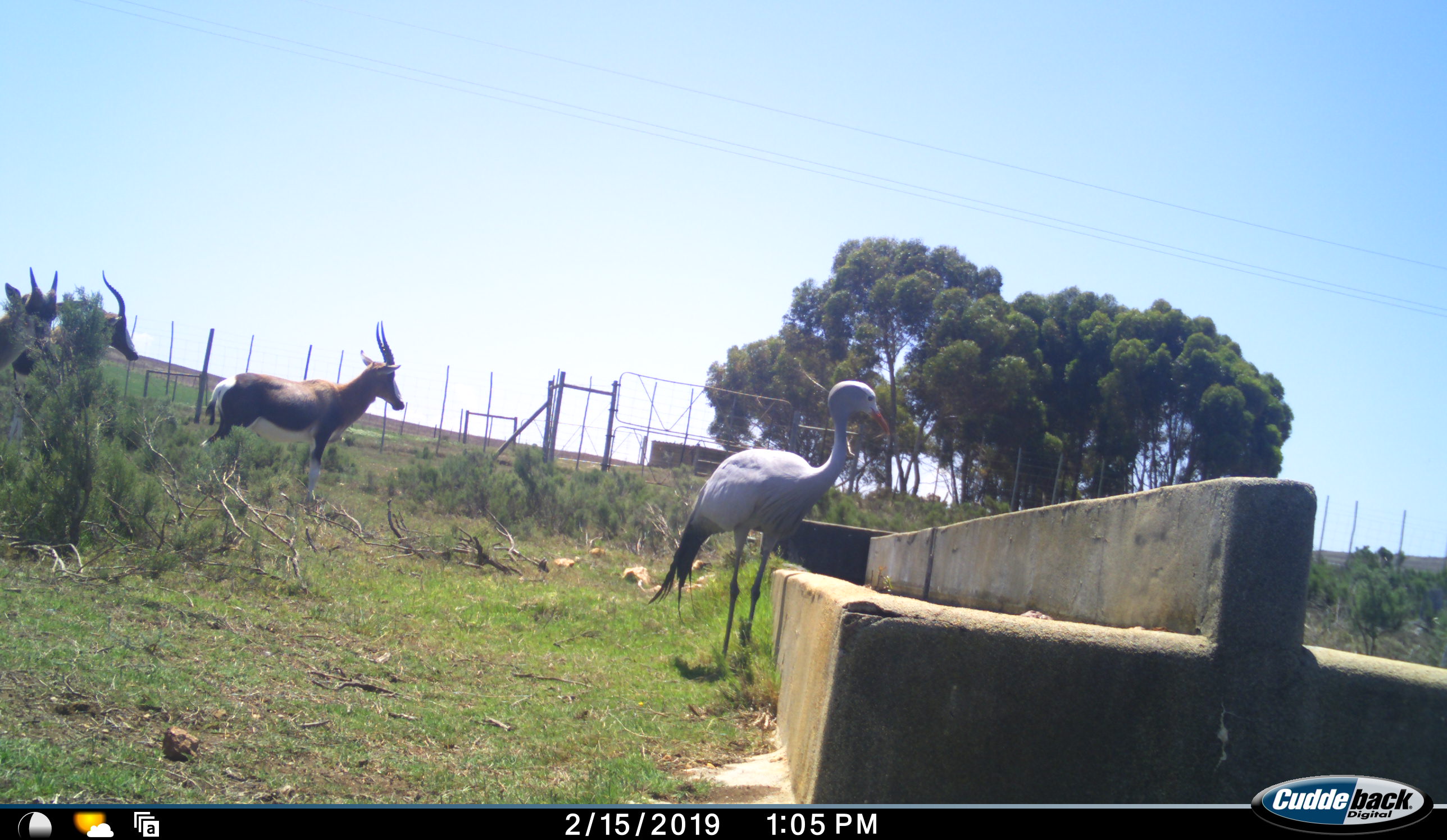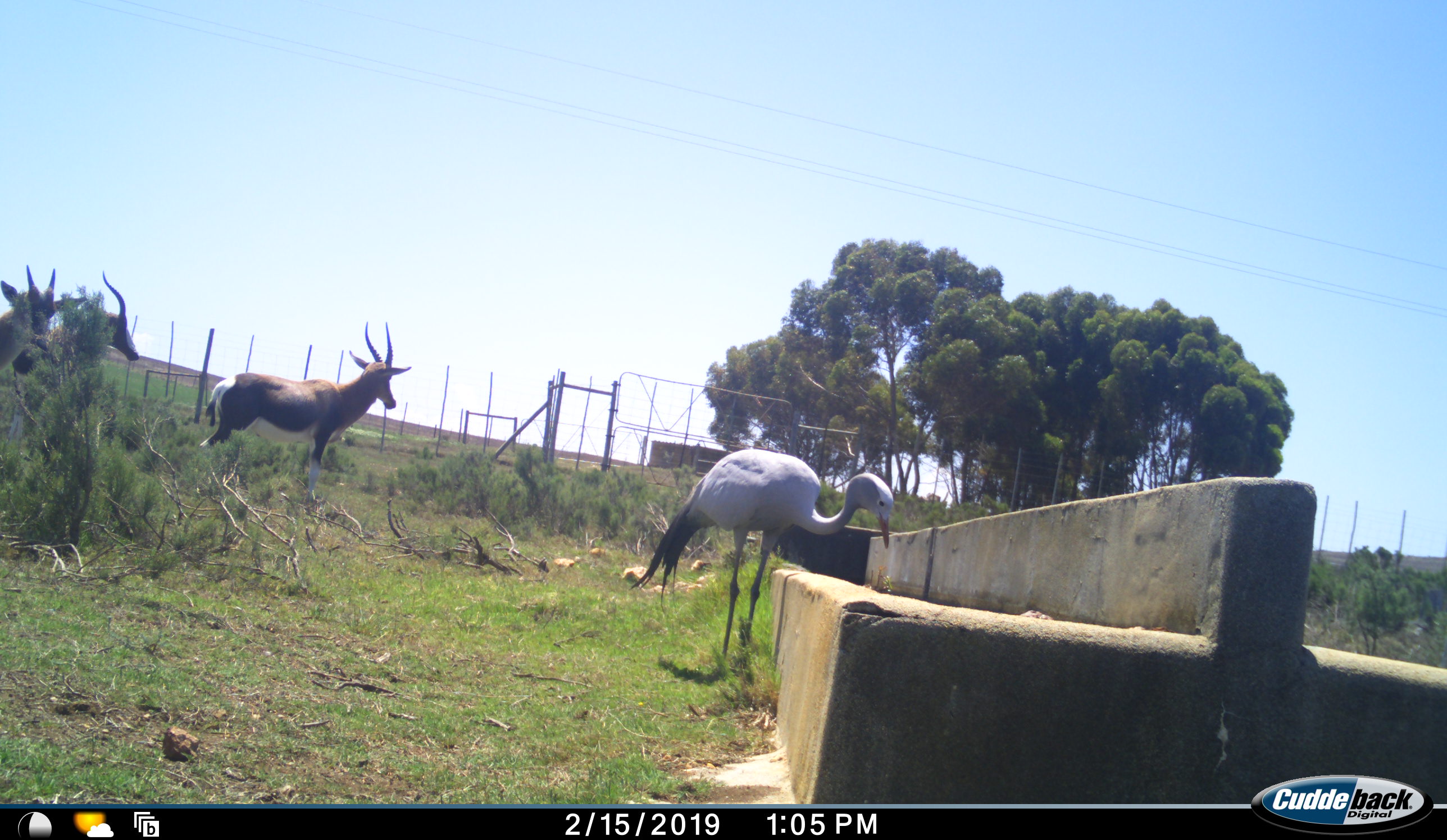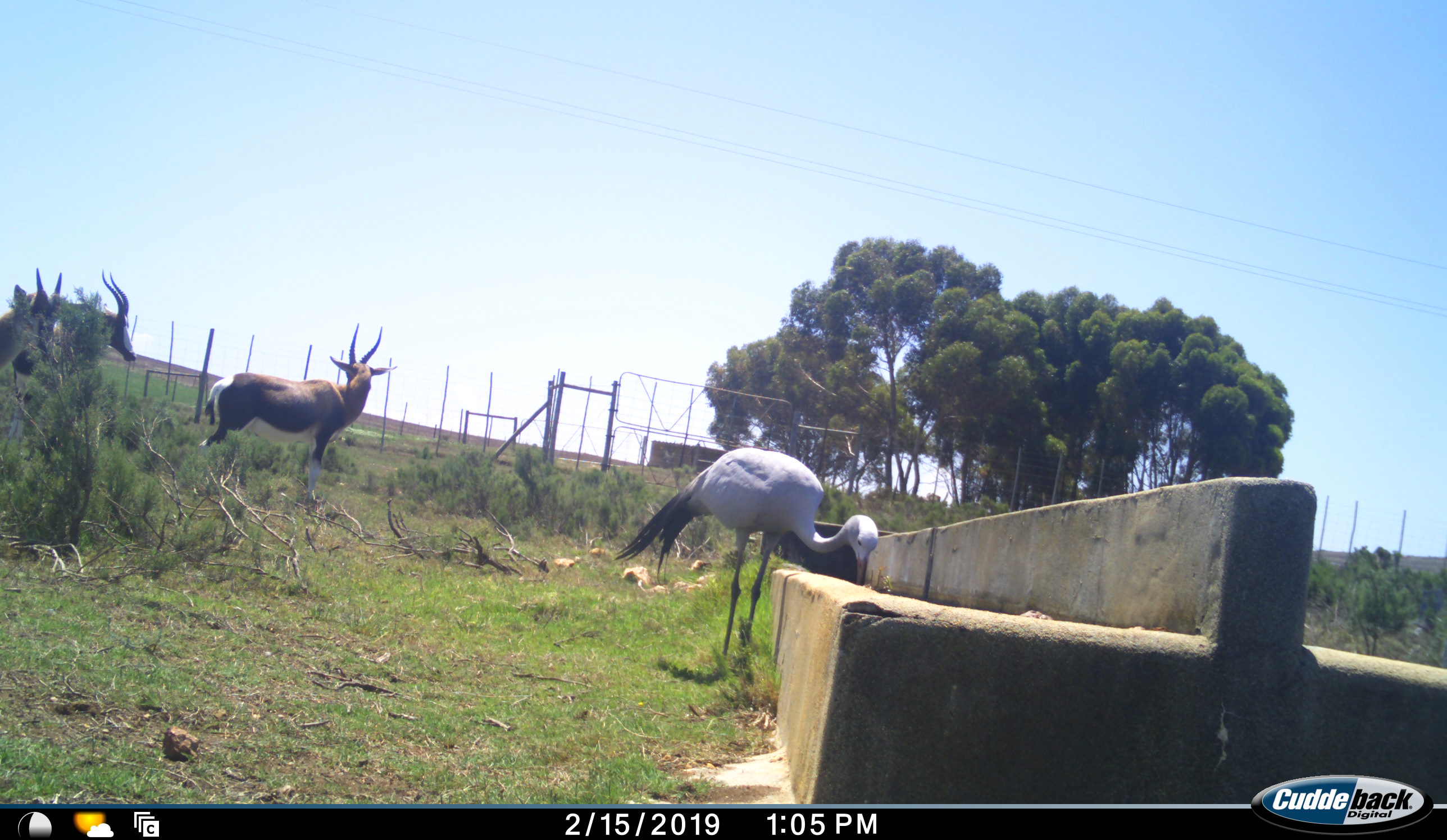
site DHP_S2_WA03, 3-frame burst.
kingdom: Animalia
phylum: Chordata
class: Mammalia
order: Artiodactyla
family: Bovidae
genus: Damaliscus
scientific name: Damaliscus pygargus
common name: bontebok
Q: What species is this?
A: Bontebok (Damaliscus pygargus).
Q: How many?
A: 3.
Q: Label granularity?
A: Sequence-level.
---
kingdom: Animalia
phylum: Chordata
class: Aves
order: Gruiformes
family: Gruidae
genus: Anthropoides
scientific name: Anthropoides paradiseus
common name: blue crane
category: craneblue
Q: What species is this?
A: Craneblue (blue crane) (Anthropoides paradiseus).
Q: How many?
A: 1.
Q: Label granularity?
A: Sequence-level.